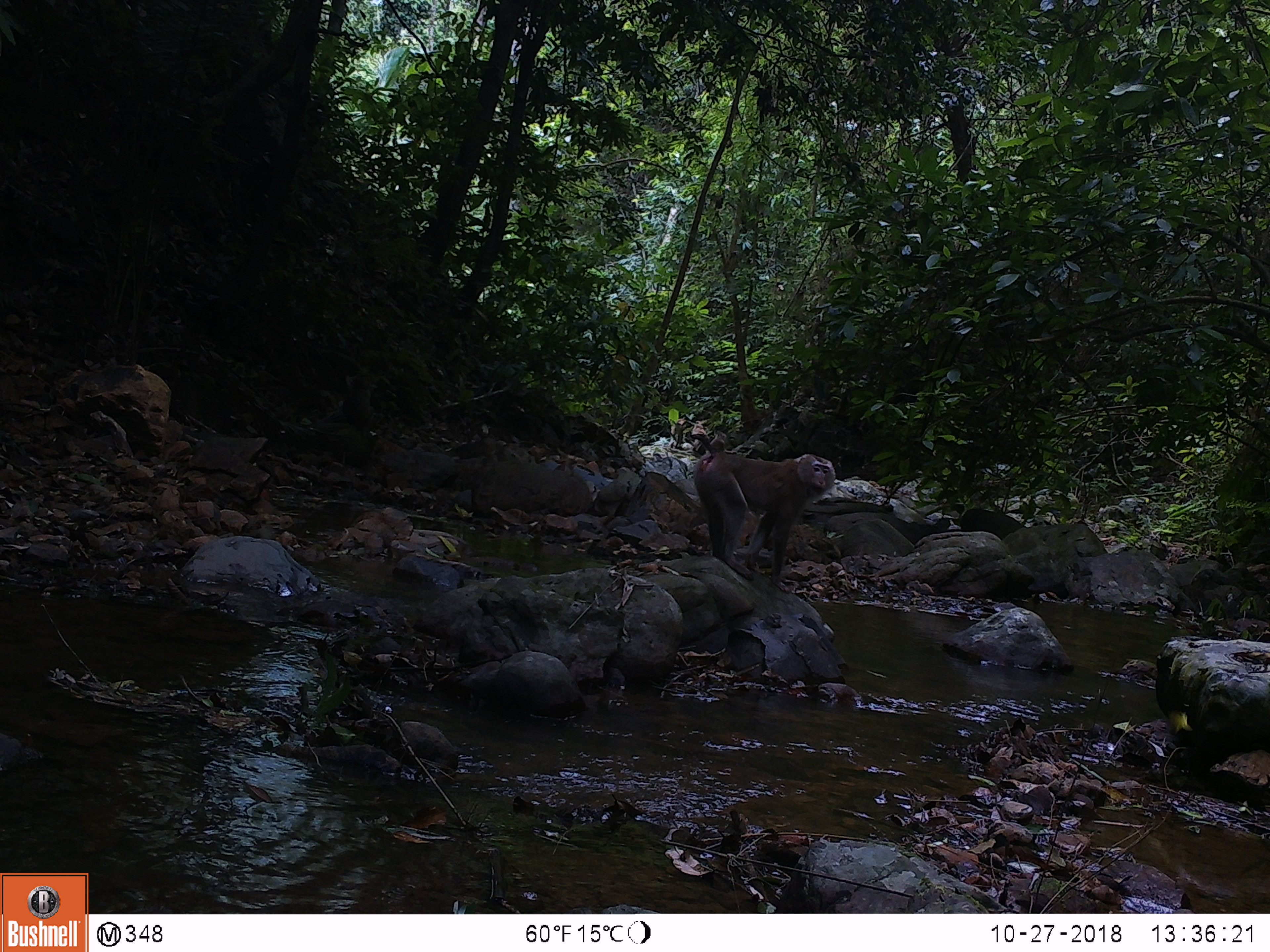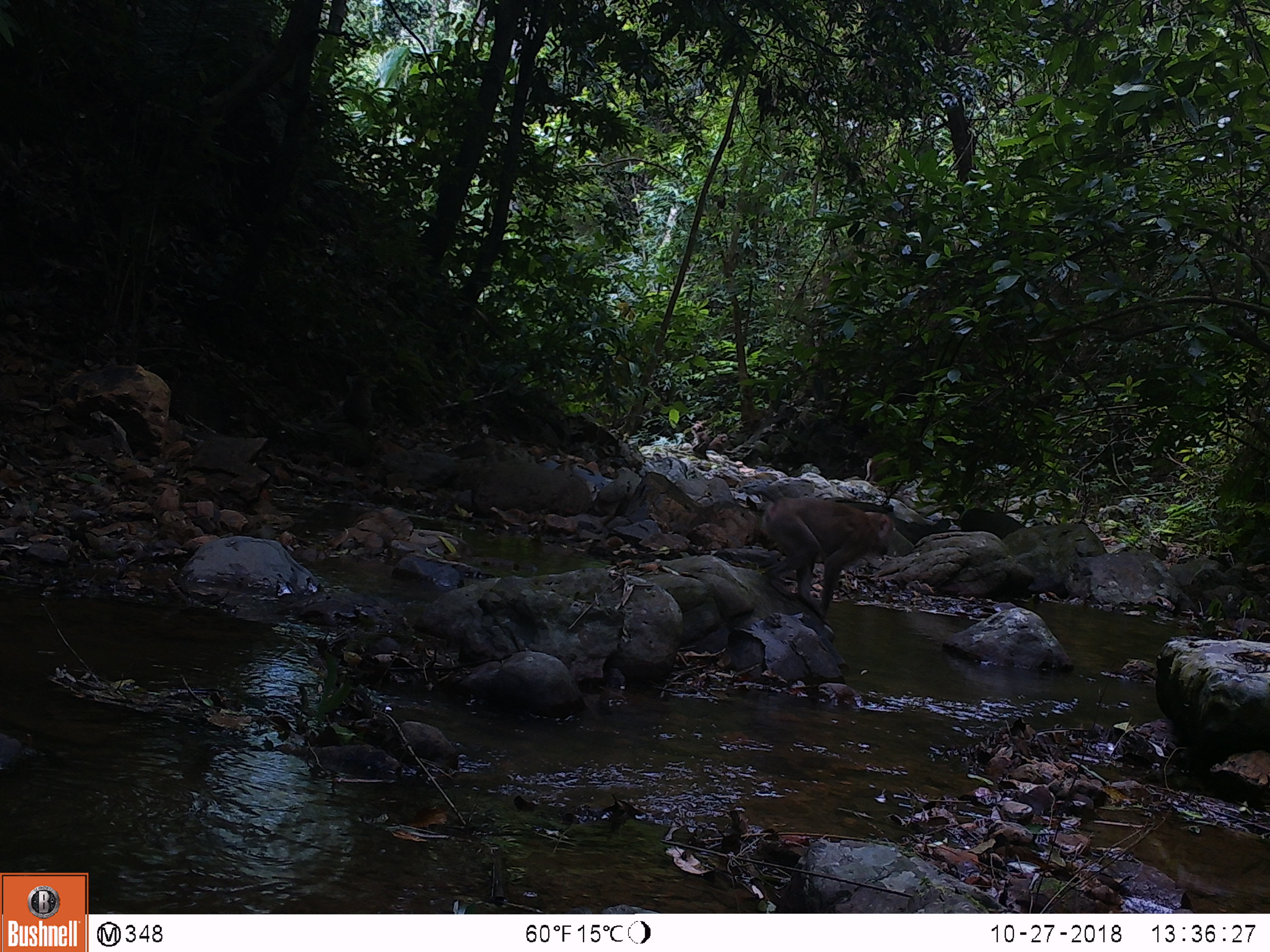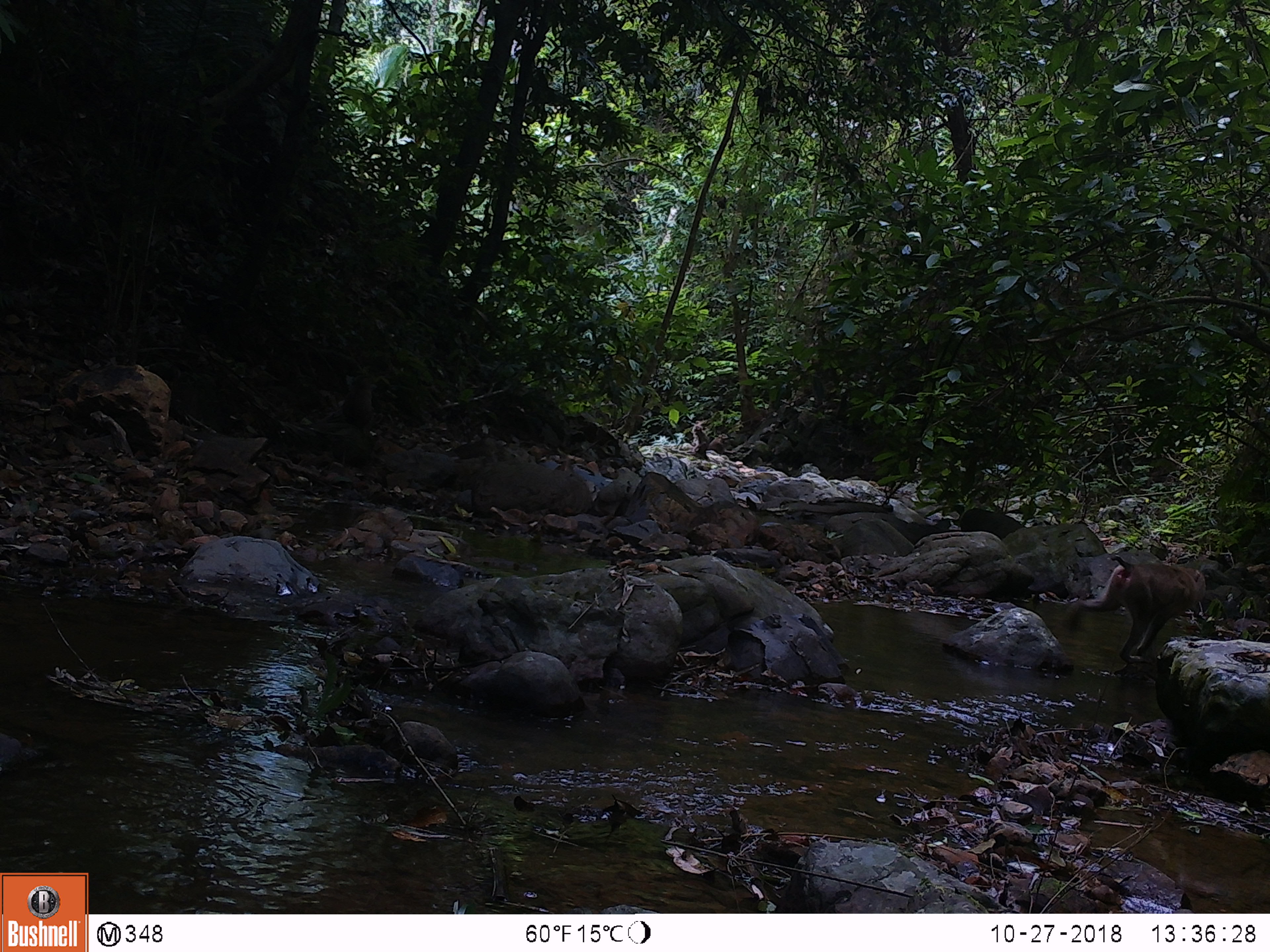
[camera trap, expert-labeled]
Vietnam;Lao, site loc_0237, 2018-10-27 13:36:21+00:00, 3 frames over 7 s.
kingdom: Animalia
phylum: Chordata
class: Mammalia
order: Primates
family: Cercopithecidae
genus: Macaca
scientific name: Macaca nemestrina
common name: pig-tailed macaque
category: pig tailed macaque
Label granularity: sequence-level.